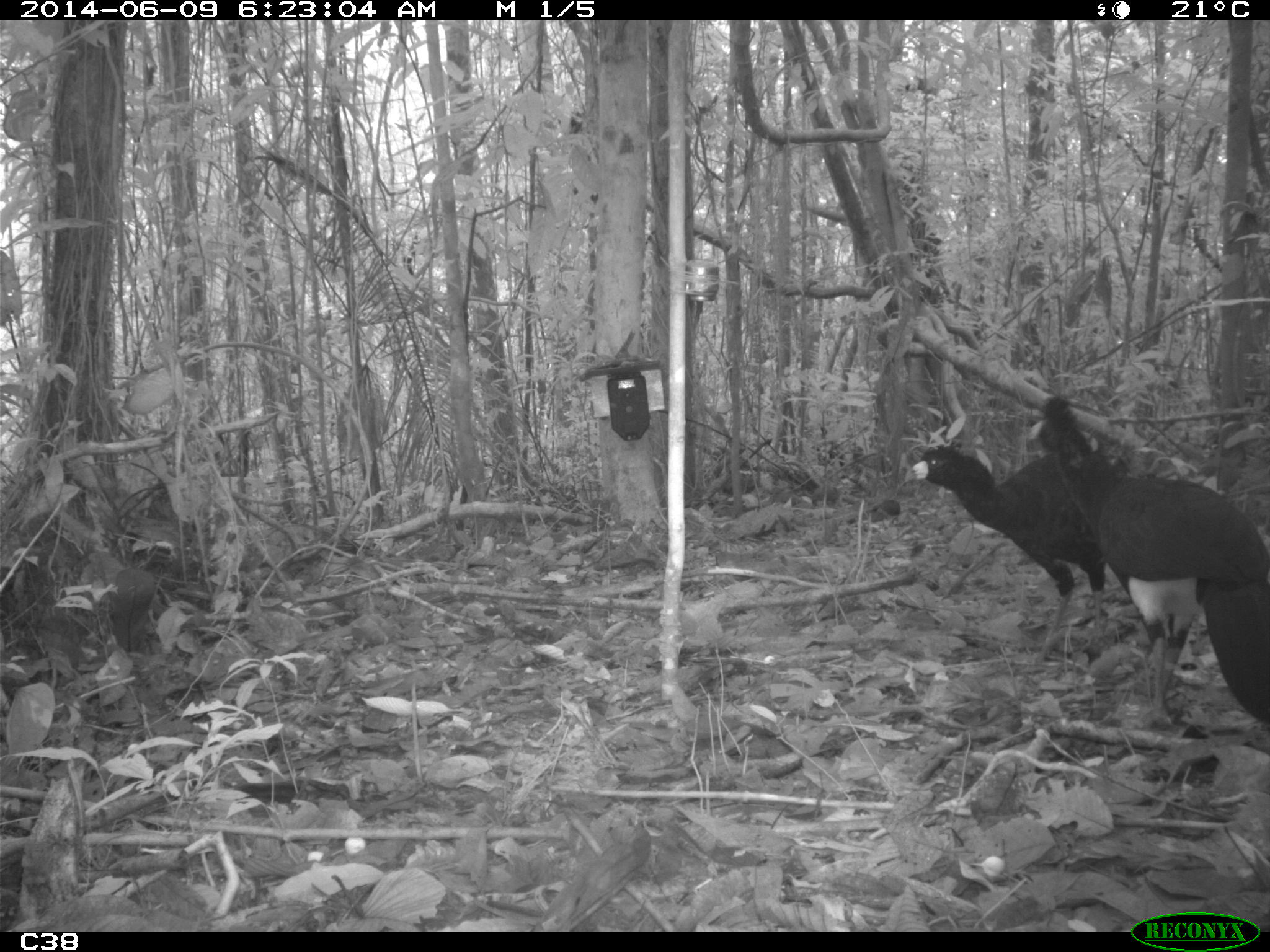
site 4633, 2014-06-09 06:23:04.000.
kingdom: Animalia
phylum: Chordata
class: Aves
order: Galliformes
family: Cracidae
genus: Crax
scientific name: Crax alector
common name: black curassow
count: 2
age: adult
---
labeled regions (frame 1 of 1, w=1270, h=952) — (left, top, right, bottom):
crax alector: (1031, 393, 1268, 726); (912, 444, 1154, 664)